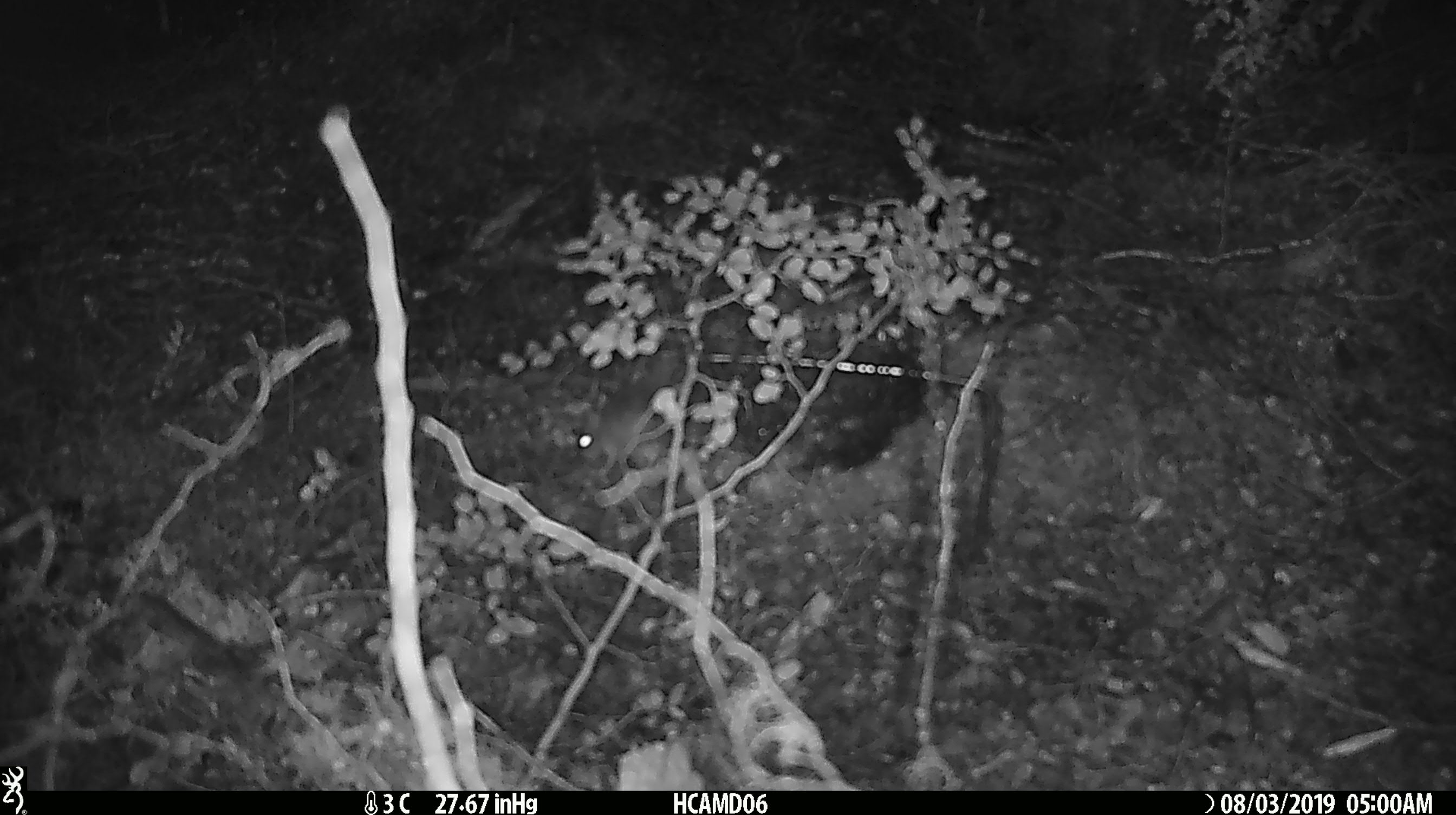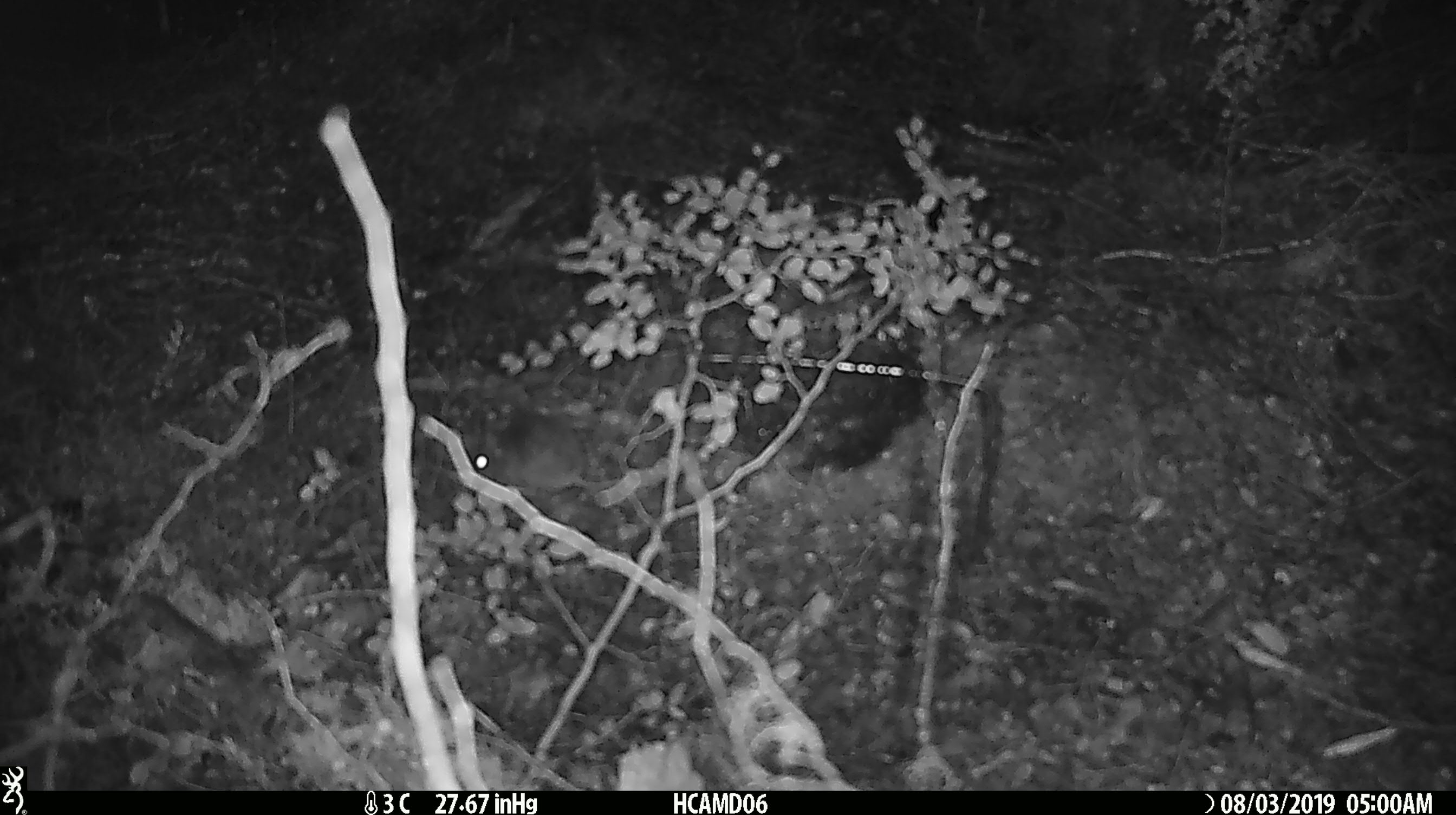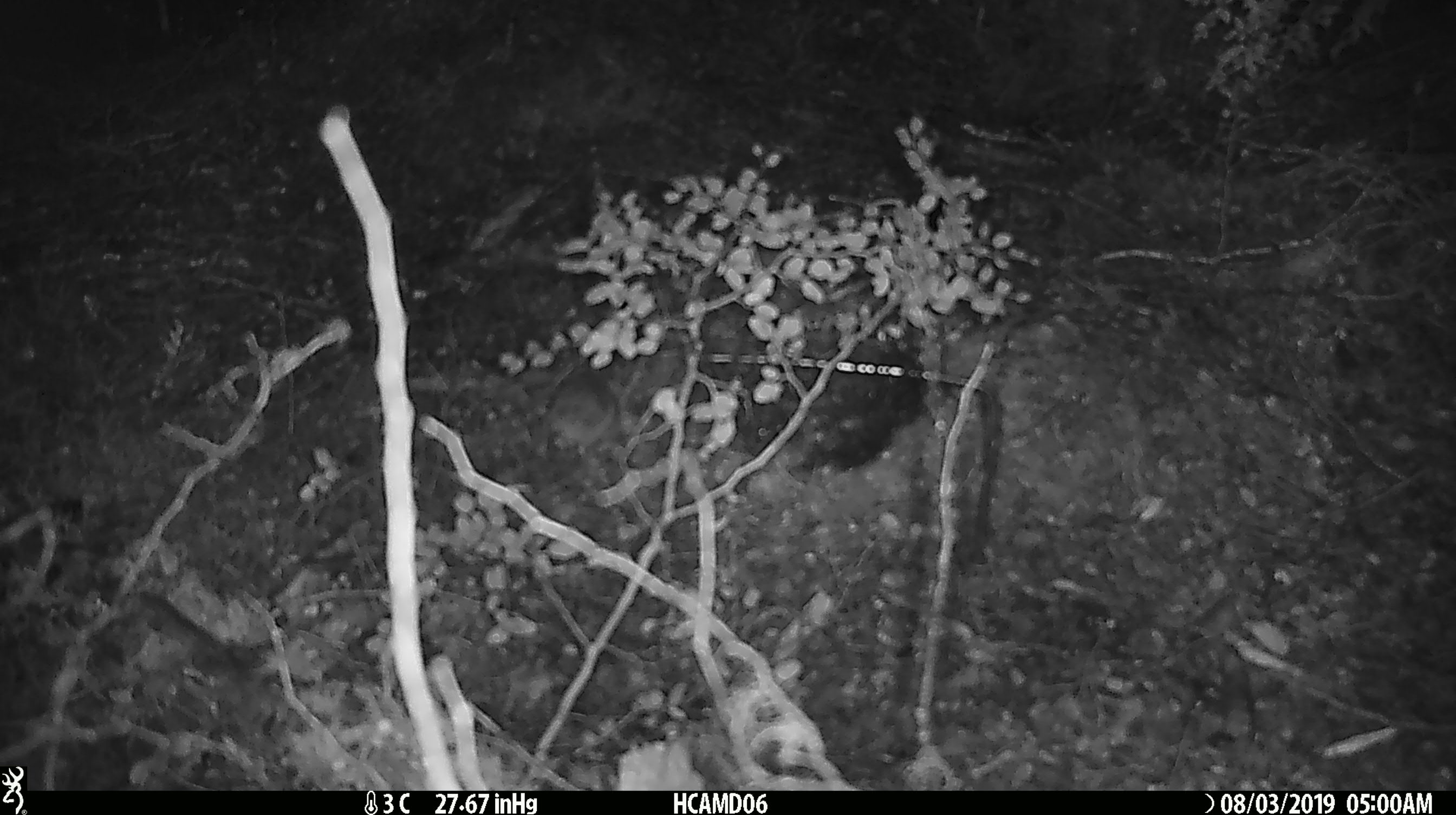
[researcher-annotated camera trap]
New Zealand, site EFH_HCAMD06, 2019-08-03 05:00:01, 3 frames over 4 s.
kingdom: Animalia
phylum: Chordata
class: Mammalia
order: Rodentia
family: Muridae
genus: Mus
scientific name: Mus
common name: mouse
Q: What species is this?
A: Mouse (Mus).